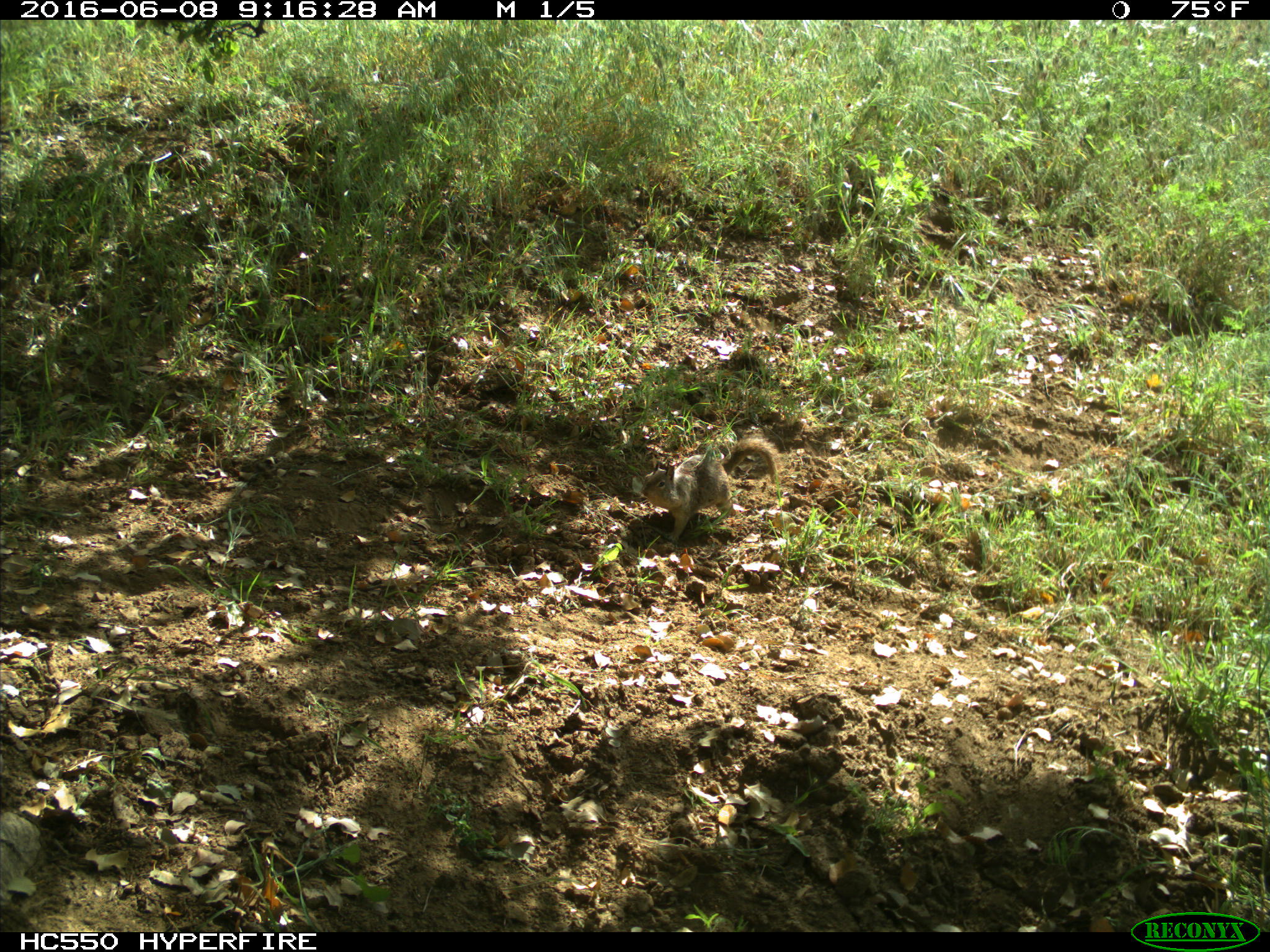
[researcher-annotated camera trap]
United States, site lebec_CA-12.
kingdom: Animalia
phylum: Chordata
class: Mammalia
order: Rodentia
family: Sciuridae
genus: Otospermophilus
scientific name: Otospermophilus beecheyi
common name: california ground squirrel